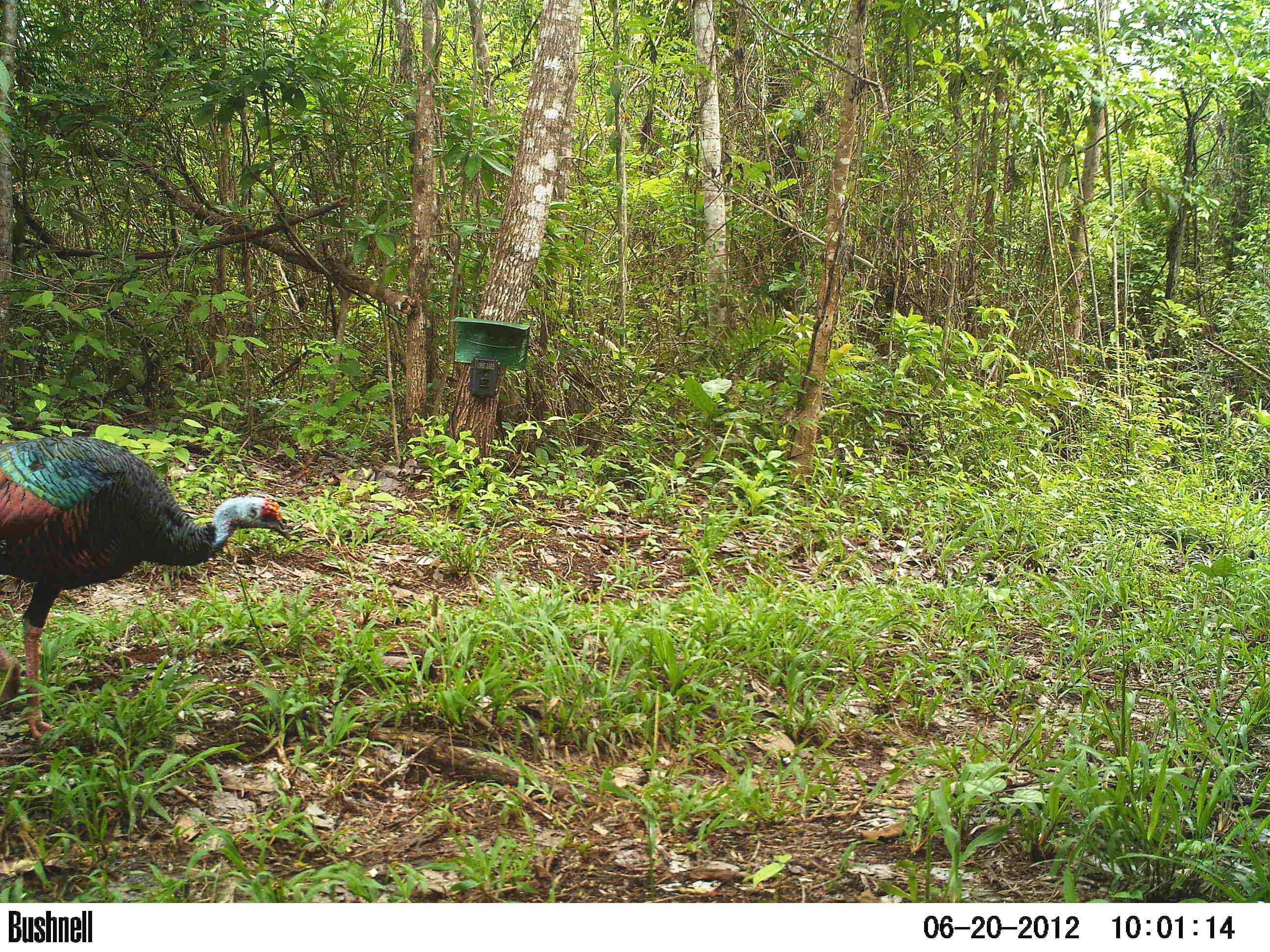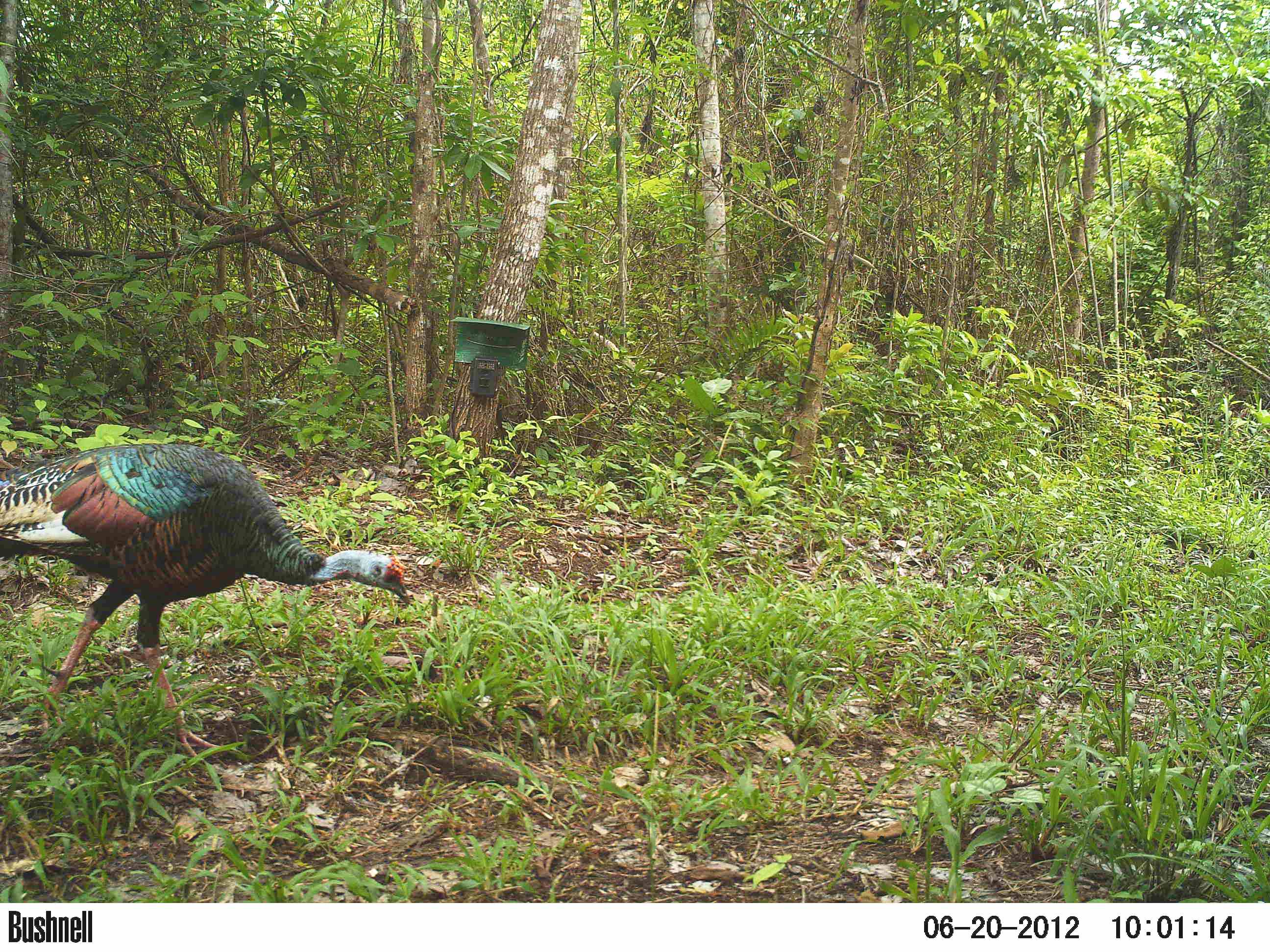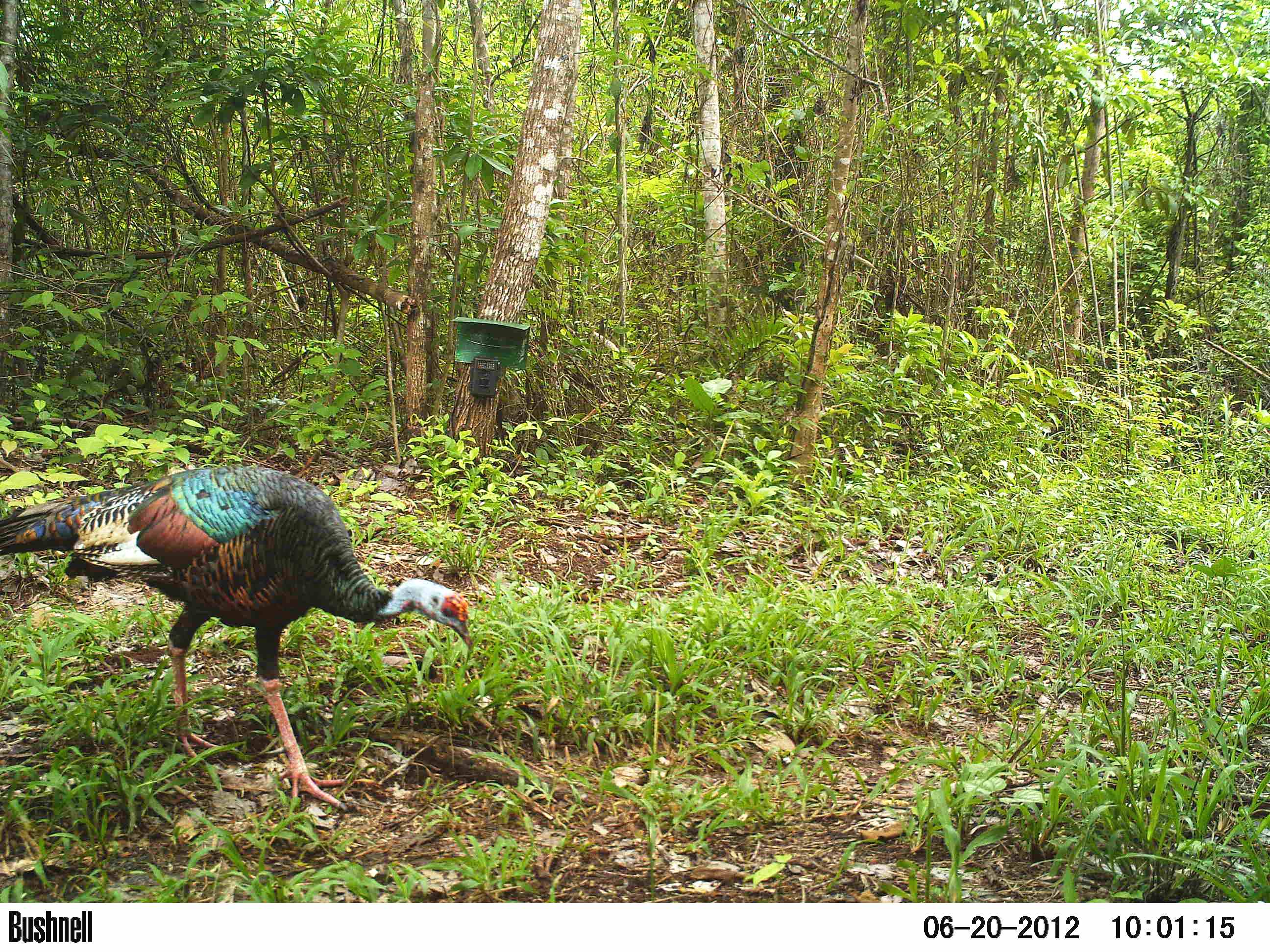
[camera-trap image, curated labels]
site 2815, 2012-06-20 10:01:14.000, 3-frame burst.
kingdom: Animalia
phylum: Chordata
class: Aves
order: Galliformes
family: Phasianidae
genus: Meleagris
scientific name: Meleagris ocellata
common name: ocellated turkey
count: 1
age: adult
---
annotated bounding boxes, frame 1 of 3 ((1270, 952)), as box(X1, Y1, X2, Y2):
meleagris ocellata: box(1, 435, 291, 738)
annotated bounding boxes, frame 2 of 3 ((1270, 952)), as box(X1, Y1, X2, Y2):
meleagris ocellata: box(0, 442, 410, 760)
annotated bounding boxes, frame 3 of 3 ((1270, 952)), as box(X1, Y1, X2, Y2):
meleagris ocellata: box(0, 463, 473, 811)